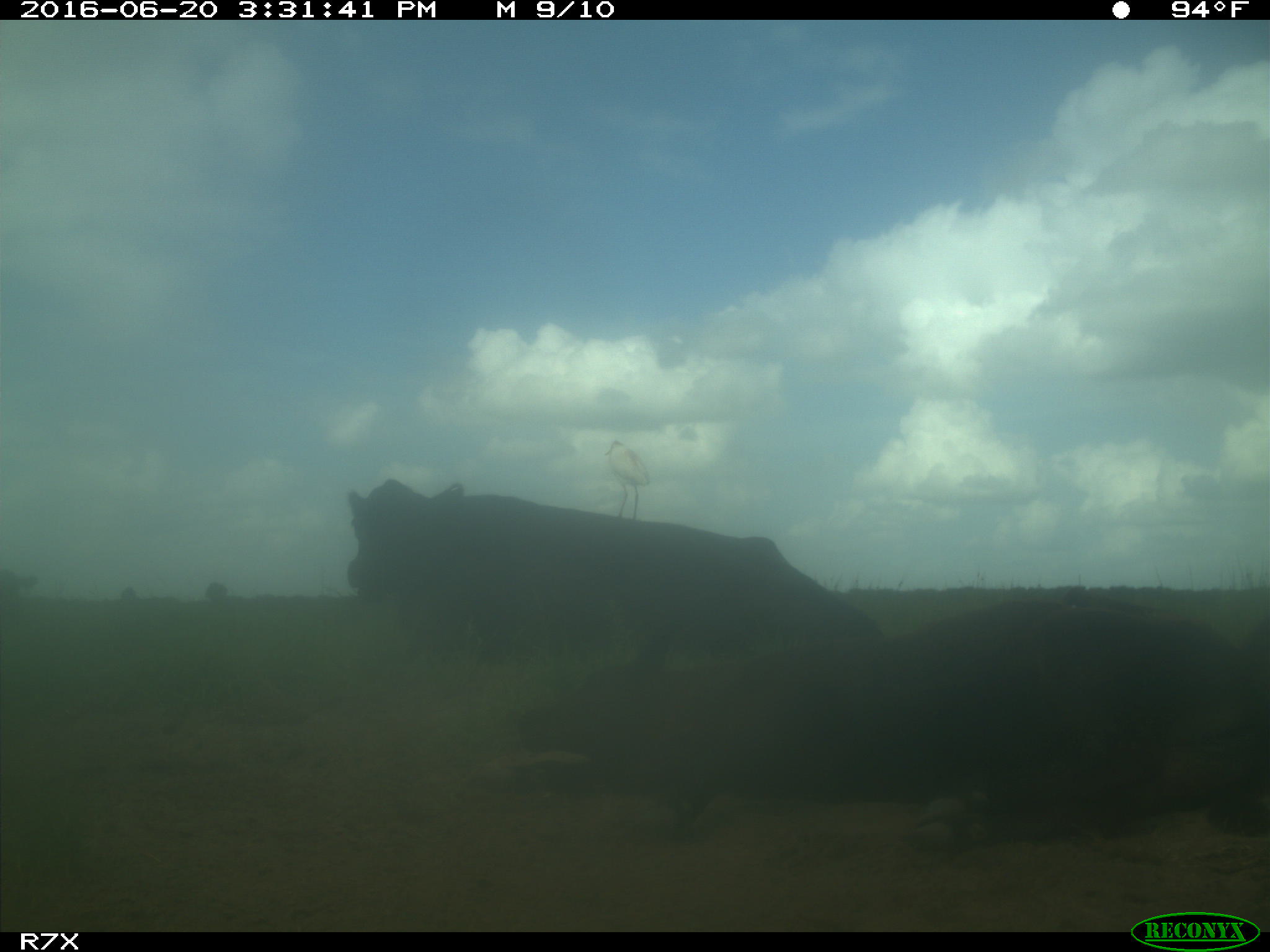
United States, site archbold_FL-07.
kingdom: Animalia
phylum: Chordata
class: Mammalia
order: Artiodactyla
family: Bovidae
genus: Bos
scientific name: Bos taurus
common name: domestic cow